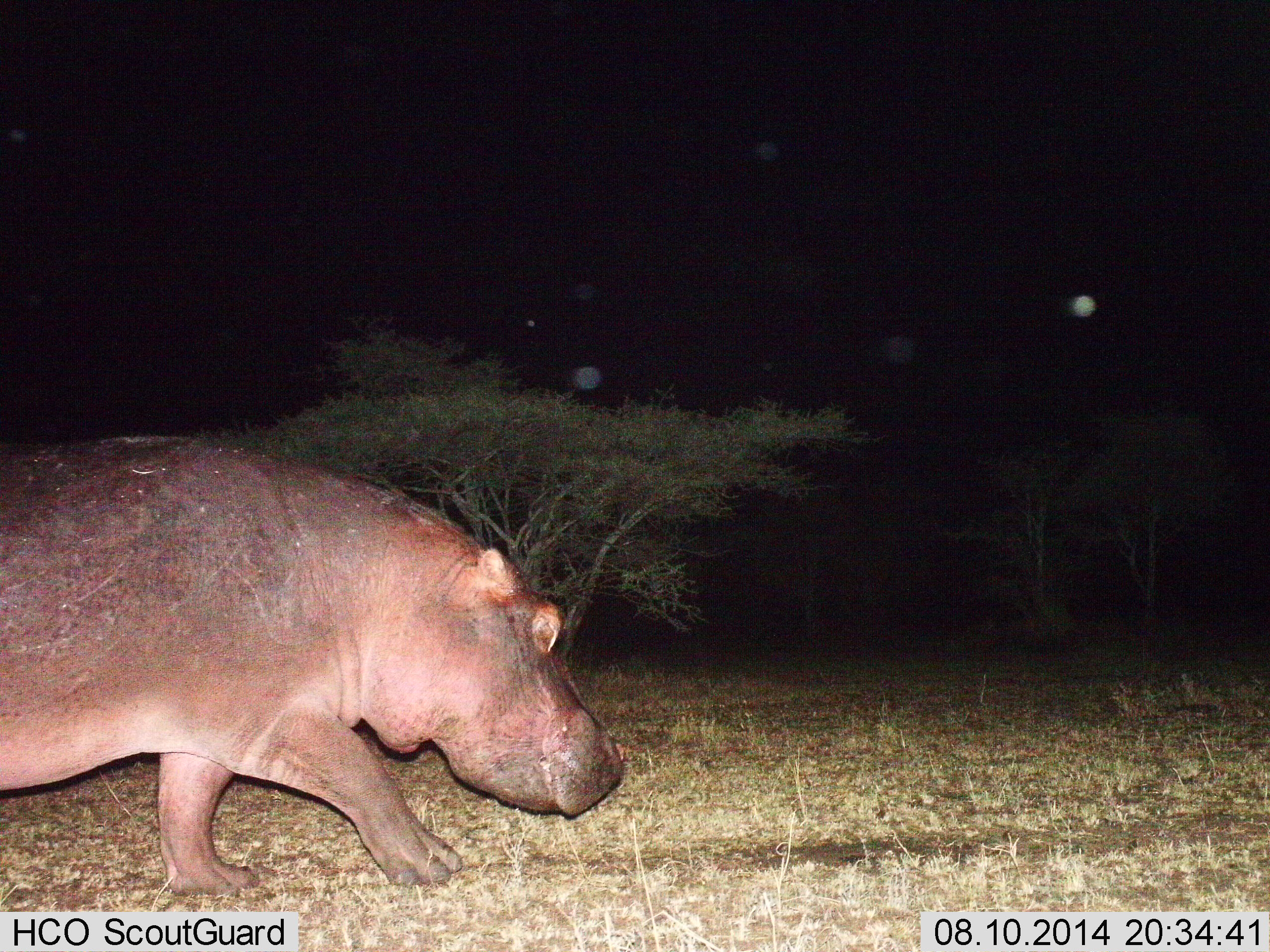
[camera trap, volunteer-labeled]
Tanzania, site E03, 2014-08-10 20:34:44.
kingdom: Animalia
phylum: Chordata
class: Mammalia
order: Artiodactyla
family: Hippopotamidae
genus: Hippopotamus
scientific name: Hippopotamus amphibius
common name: hippopotamus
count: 1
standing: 0%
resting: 9%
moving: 91%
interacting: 0%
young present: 0%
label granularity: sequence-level